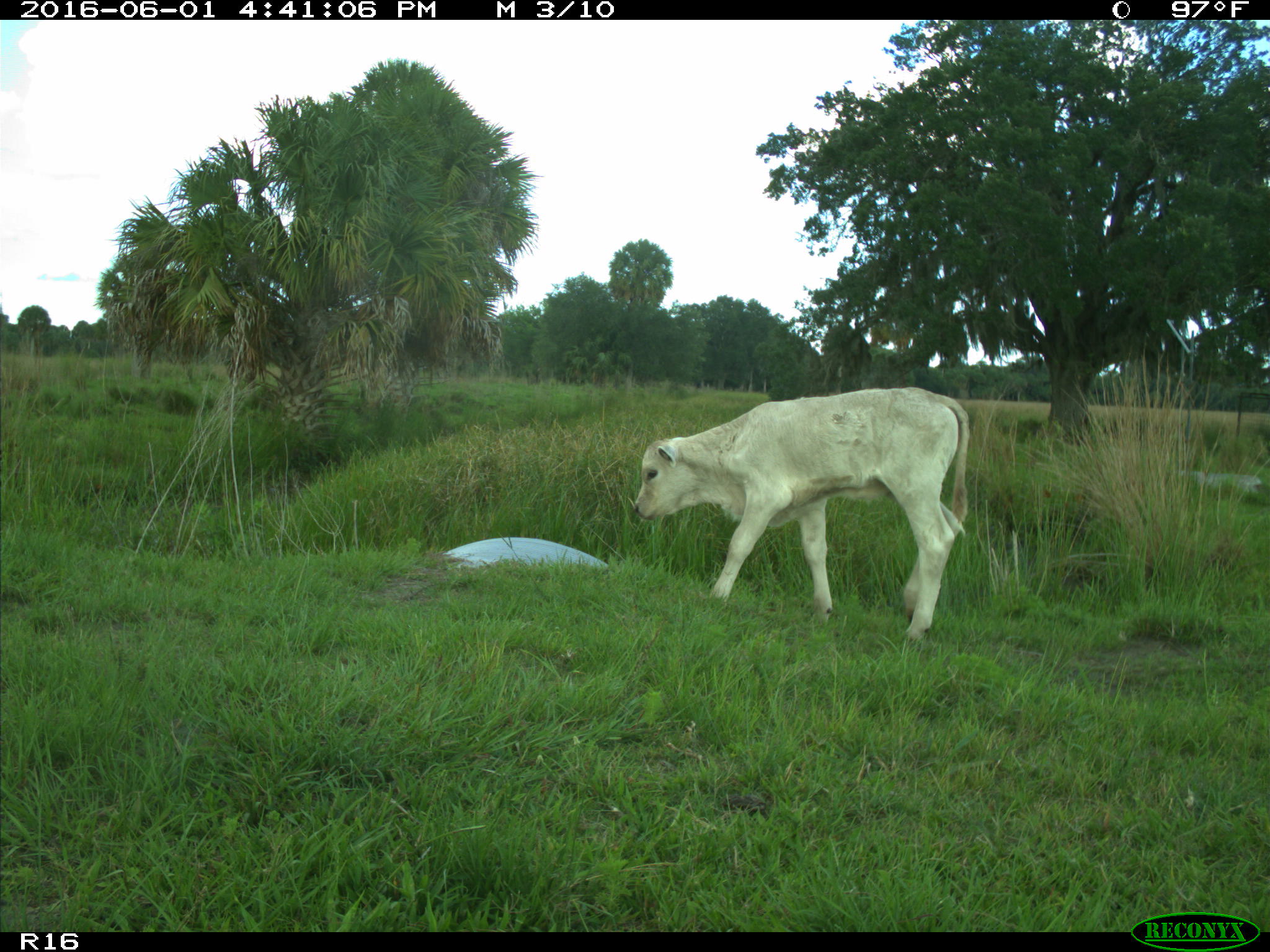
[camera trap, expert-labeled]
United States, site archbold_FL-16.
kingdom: Animalia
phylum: Chordata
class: Mammalia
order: Artiodactyla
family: Bovidae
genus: Bos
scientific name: Bos taurus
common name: domestic cow